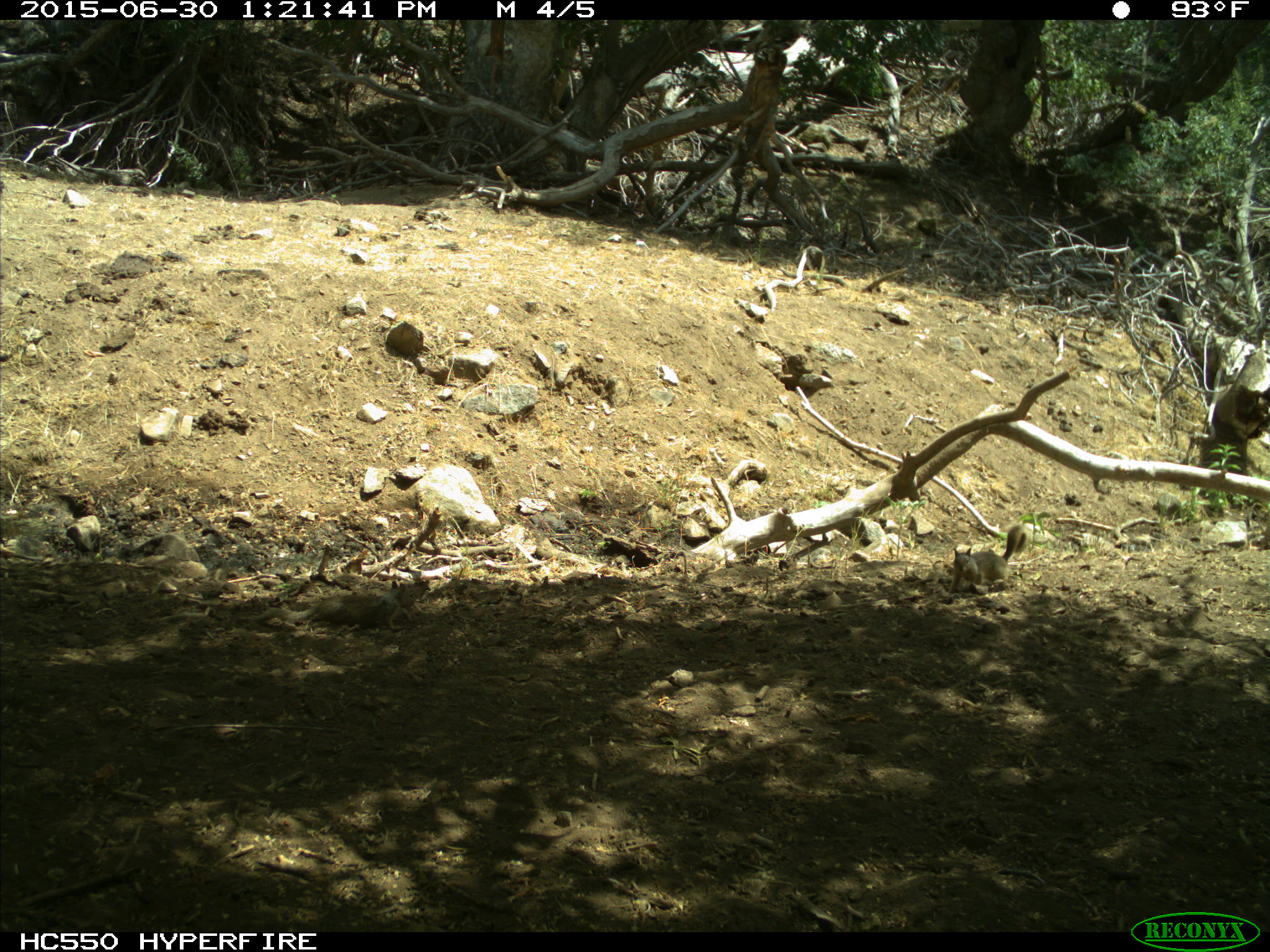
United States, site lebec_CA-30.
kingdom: Animalia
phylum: Chordata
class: Mammalia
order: Rodentia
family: Sciuridae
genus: Otospermophilus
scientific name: Otospermophilus beecheyi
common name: california ground squirrel